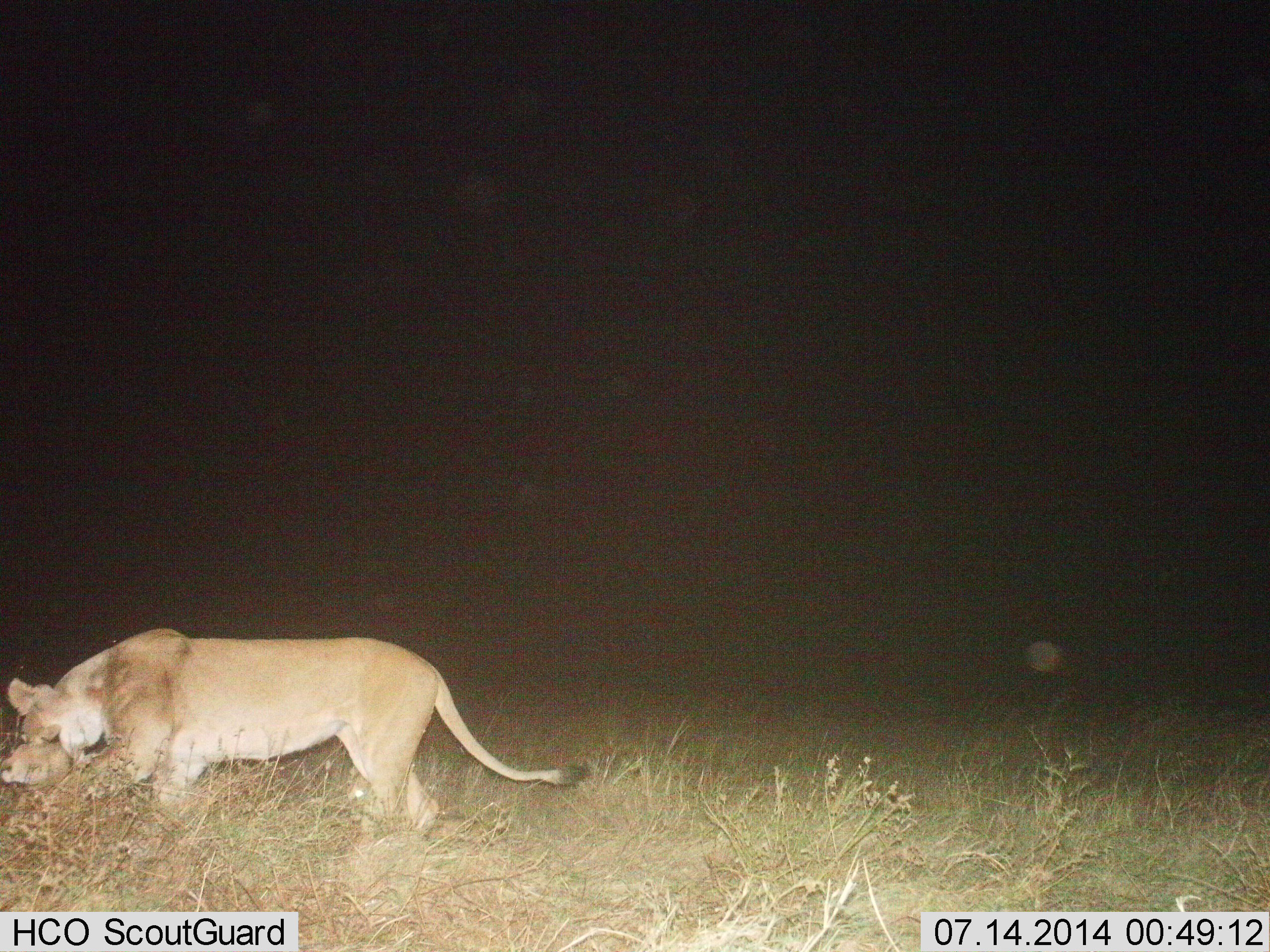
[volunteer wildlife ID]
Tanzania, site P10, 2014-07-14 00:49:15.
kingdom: Animalia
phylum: Chordata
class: Mammalia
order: Carnivora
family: Felidae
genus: Panthera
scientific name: Panthera leo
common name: lion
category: lionfemale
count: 1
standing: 10%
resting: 0%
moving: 60%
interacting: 10%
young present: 50%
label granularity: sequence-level